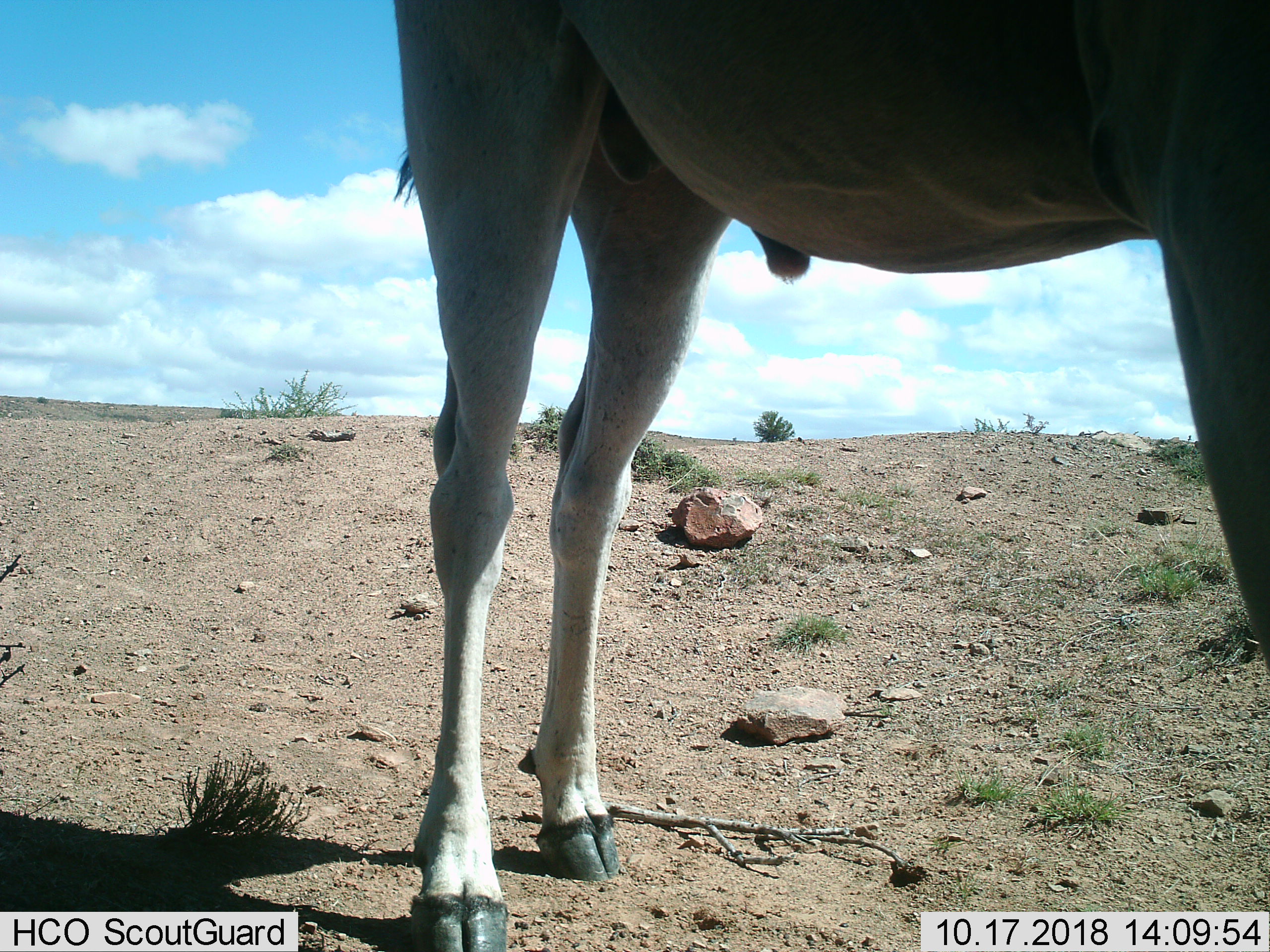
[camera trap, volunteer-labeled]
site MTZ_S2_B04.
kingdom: Animalia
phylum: Chordata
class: Mammalia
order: Artiodactyla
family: Bovidae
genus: Tragelaphus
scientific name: Tragelaphus oryx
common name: eland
Eland (Tragelaphus oryx), count 1. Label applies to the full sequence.